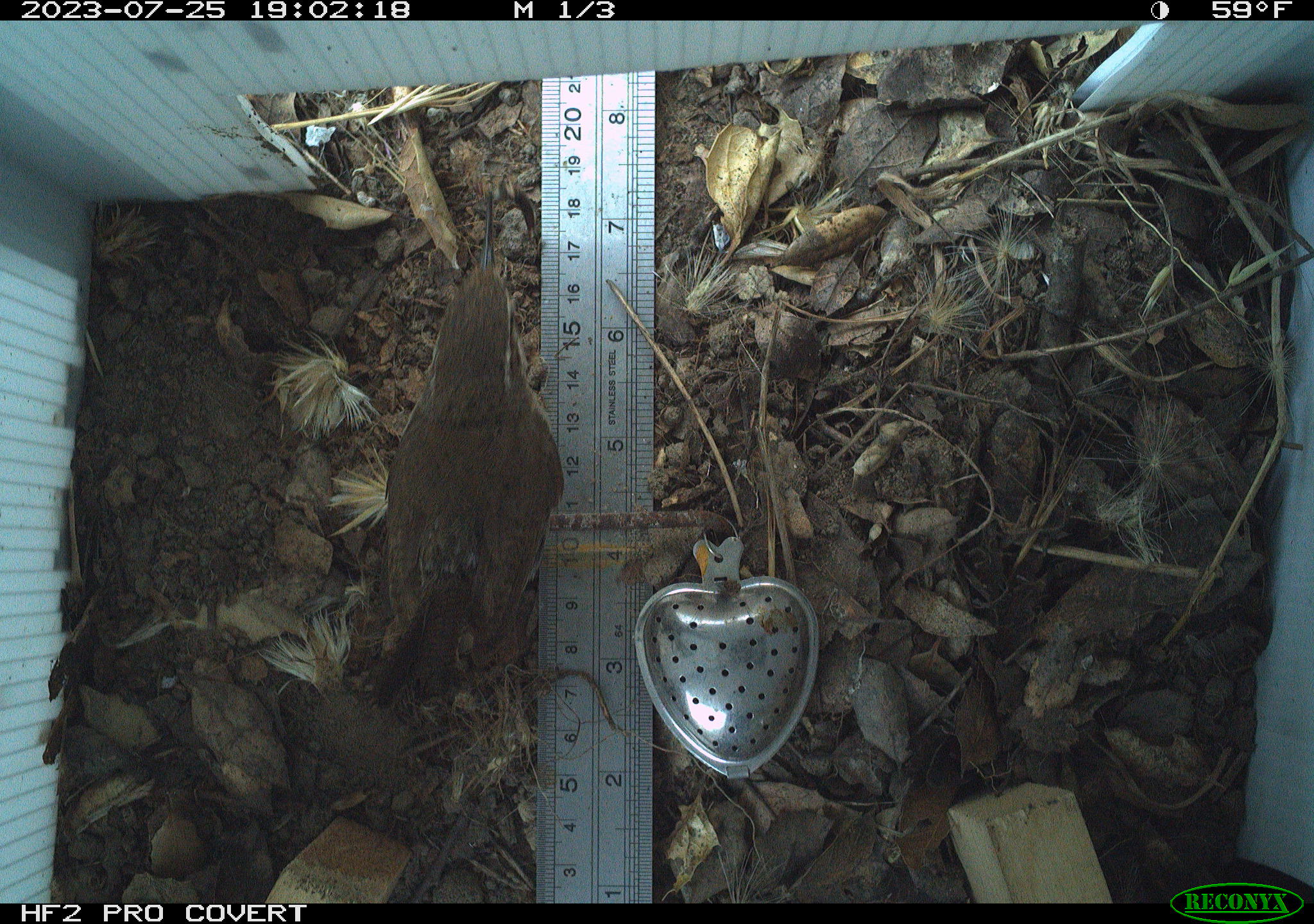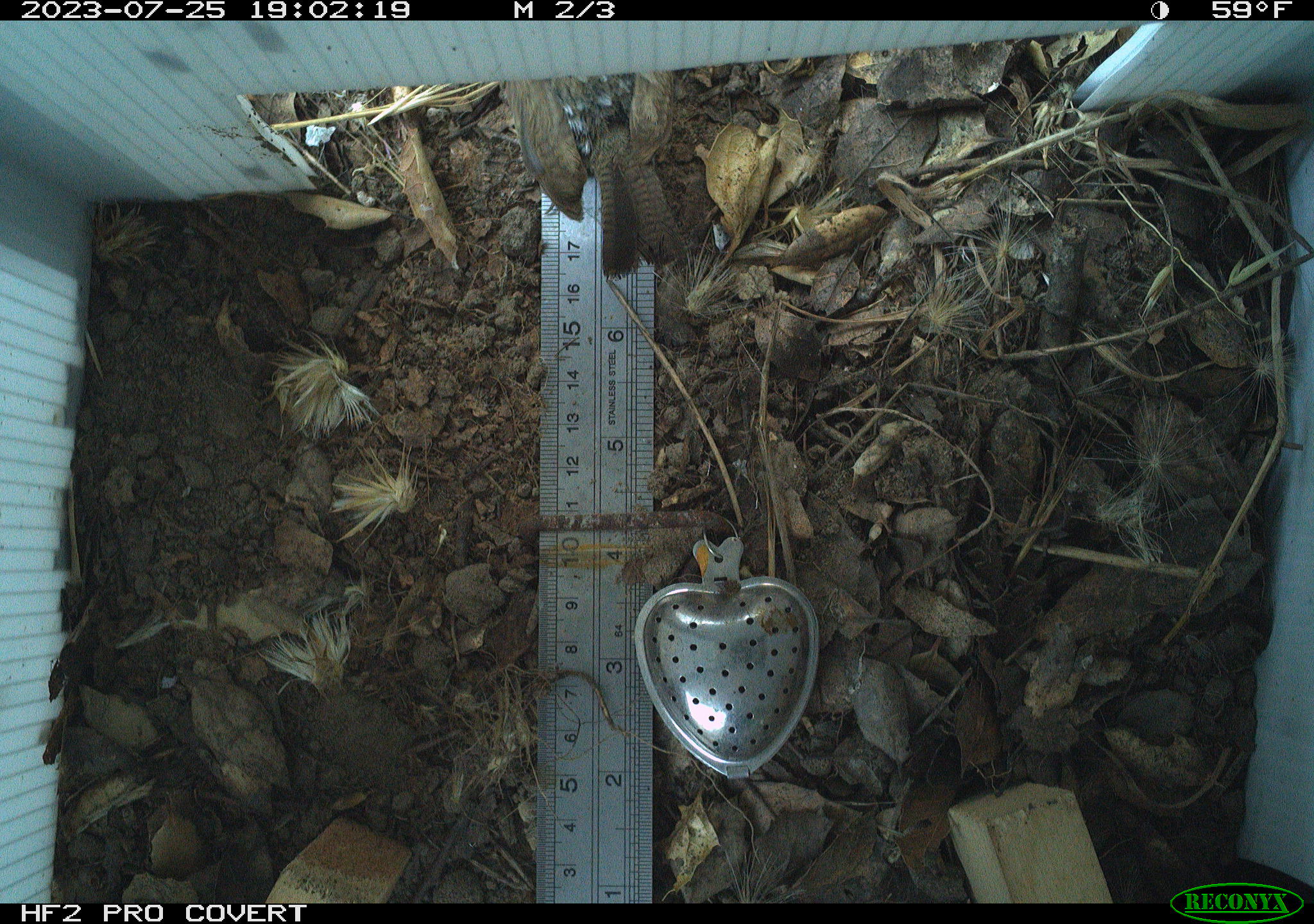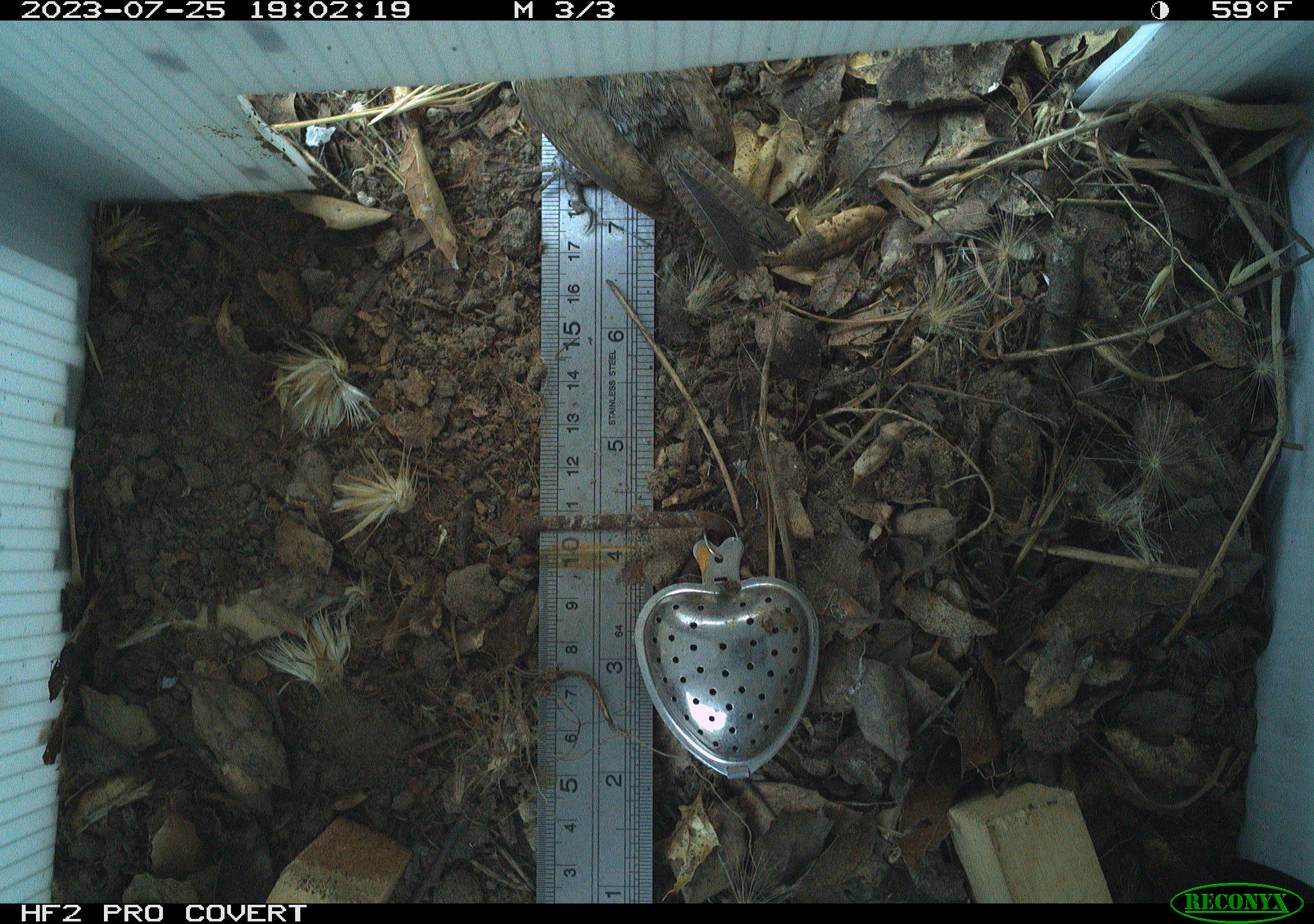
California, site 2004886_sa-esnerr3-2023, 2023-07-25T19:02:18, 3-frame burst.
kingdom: Animalia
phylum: Chordata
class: Aves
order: Passeriformes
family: Troglodytidae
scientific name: Troglodytidae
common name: wren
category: troglodytidae family